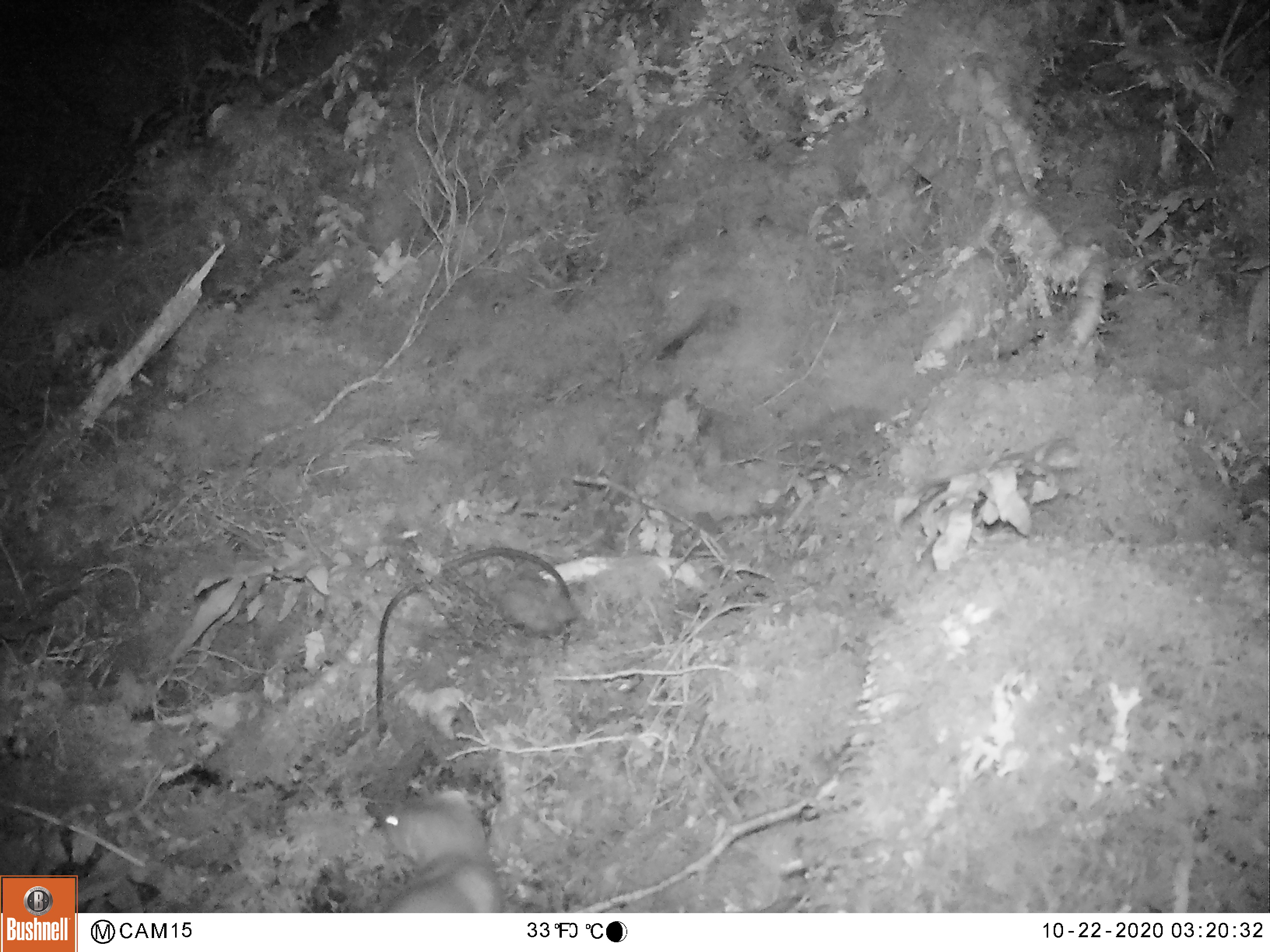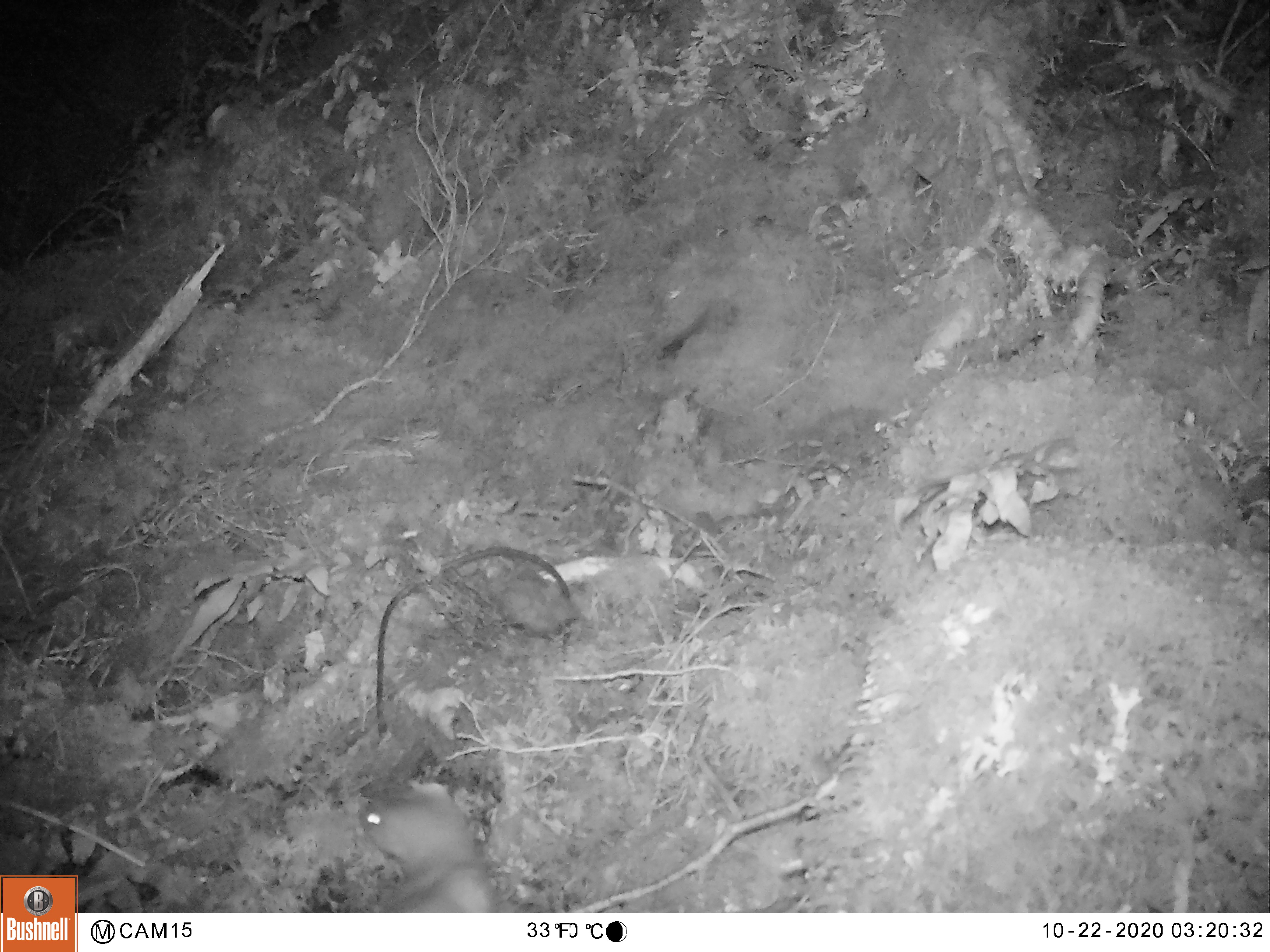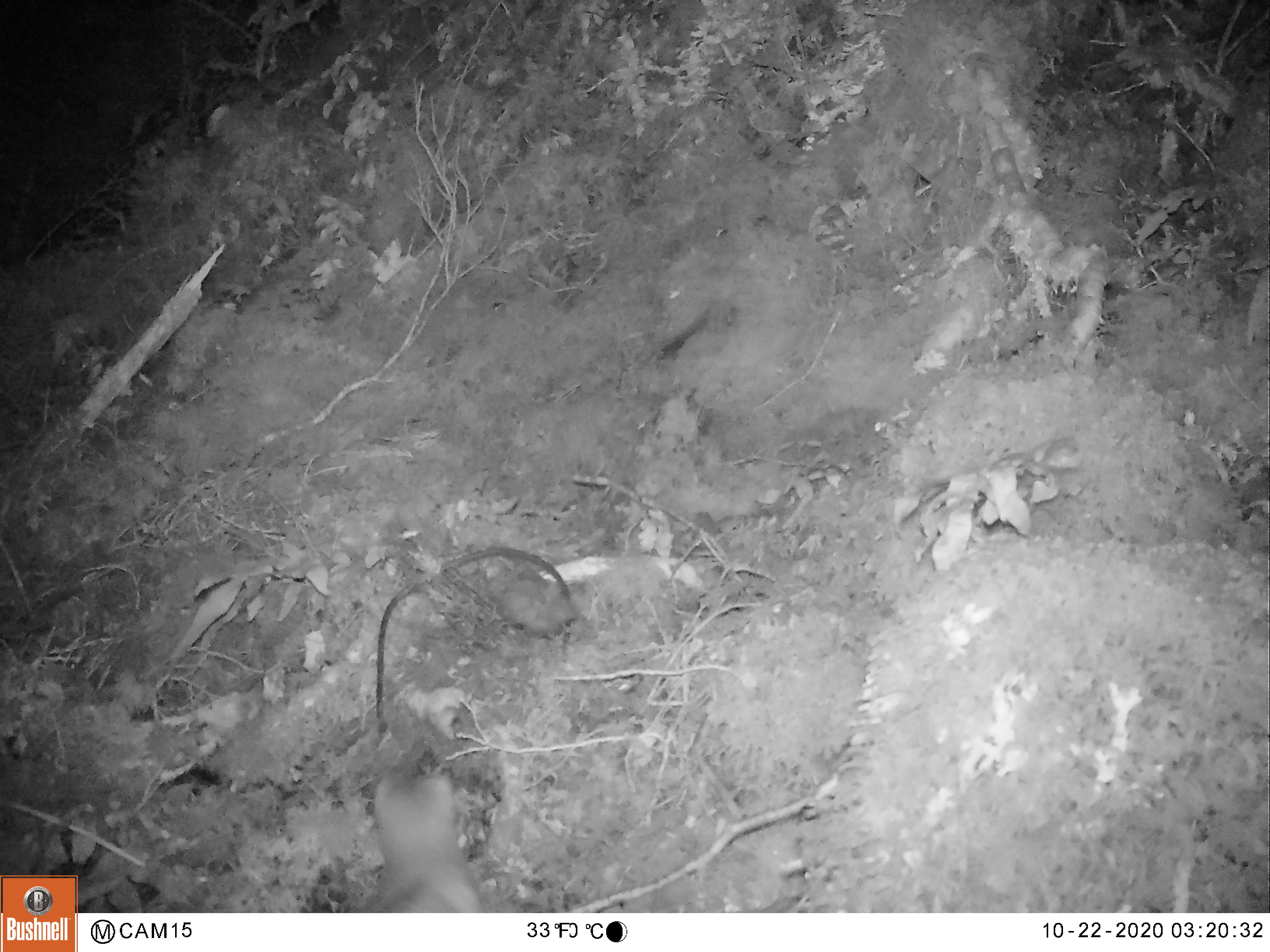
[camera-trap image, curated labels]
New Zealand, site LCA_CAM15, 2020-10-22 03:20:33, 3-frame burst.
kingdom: Animalia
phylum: Chordata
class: Mammalia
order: Carnivora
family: Mustelidae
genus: Mustela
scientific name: Mustela erminea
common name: stoat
Stoat (Mustela erminea).